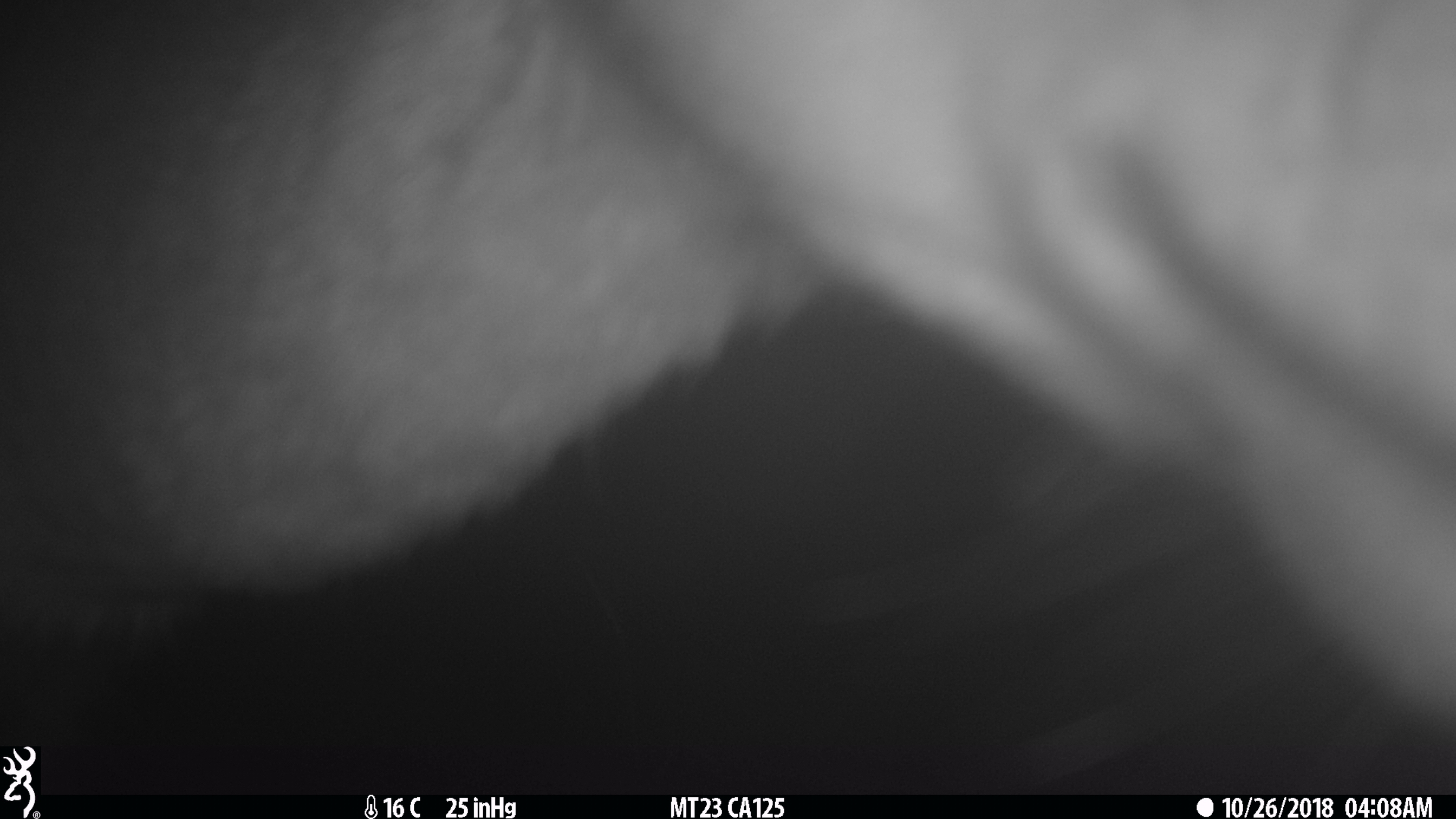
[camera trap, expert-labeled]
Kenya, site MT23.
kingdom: Animalia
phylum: Chordata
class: Mammalia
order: Artiodactyla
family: Bovidae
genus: Tragelaphus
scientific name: Tragelaphus scriptus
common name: bushbuck